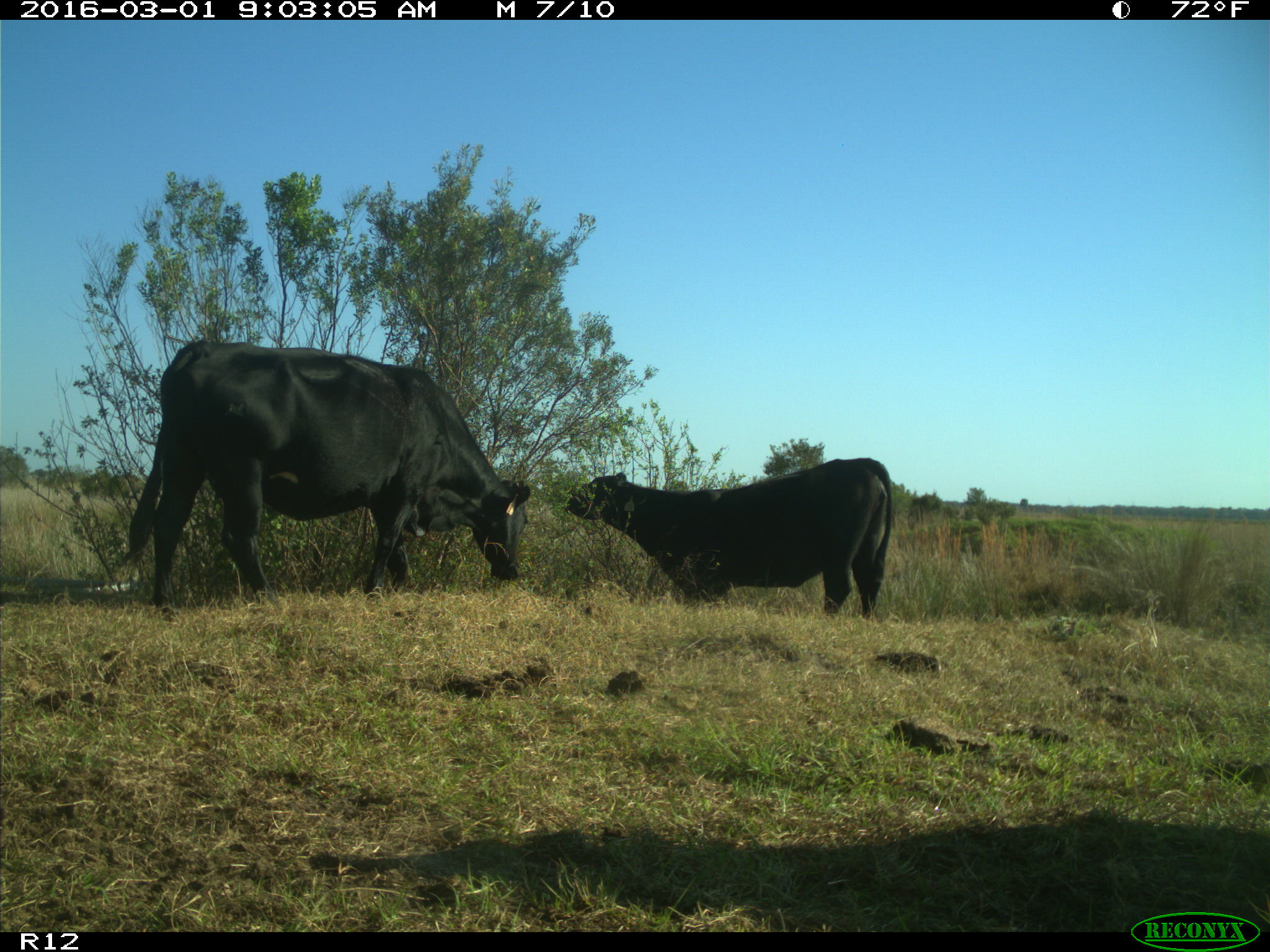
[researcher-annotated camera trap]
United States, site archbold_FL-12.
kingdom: Animalia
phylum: Chordata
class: Mammalia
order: Artiodactyla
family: Bovidae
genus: Bos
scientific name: Bos taurus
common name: domestic cow